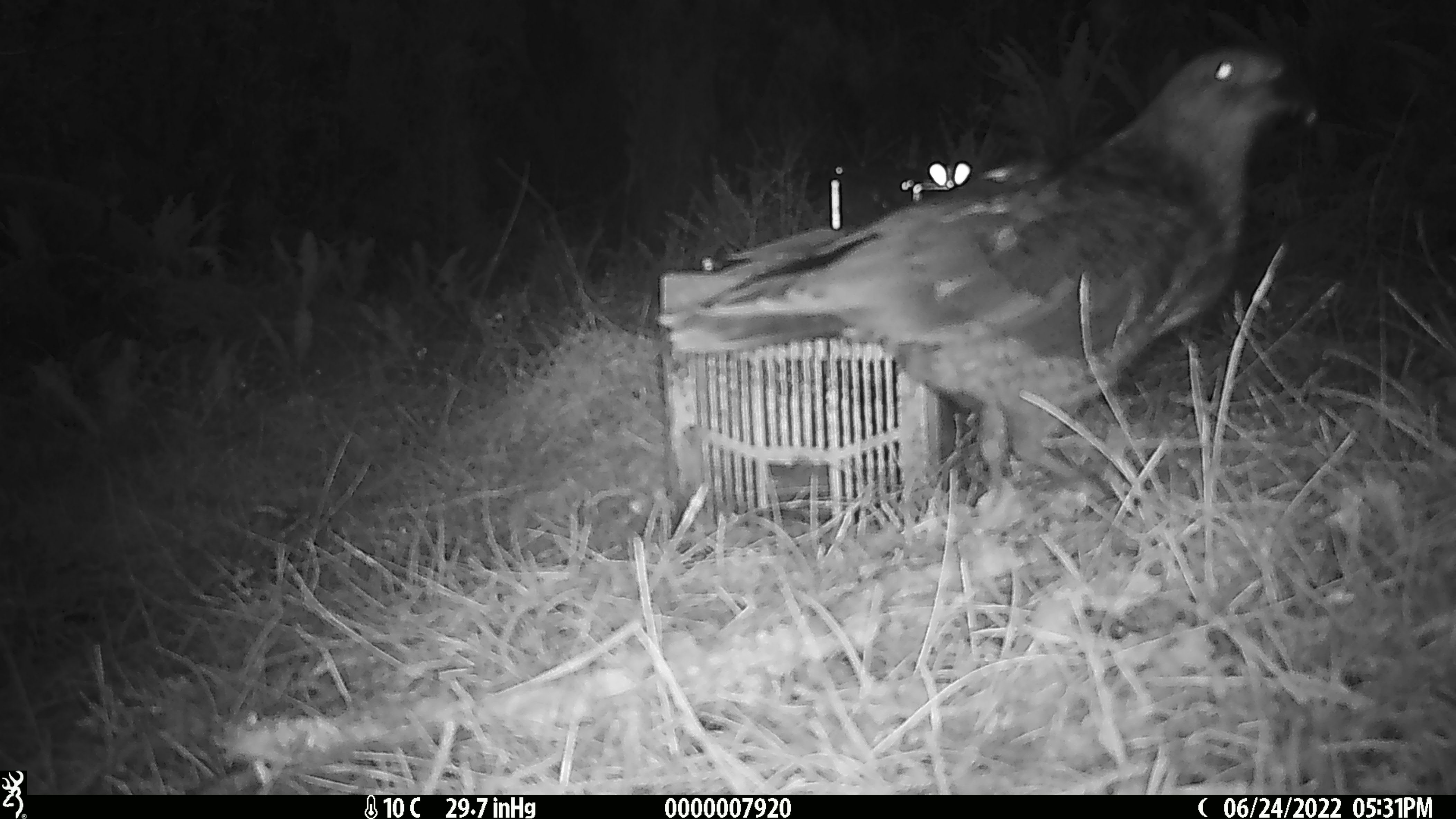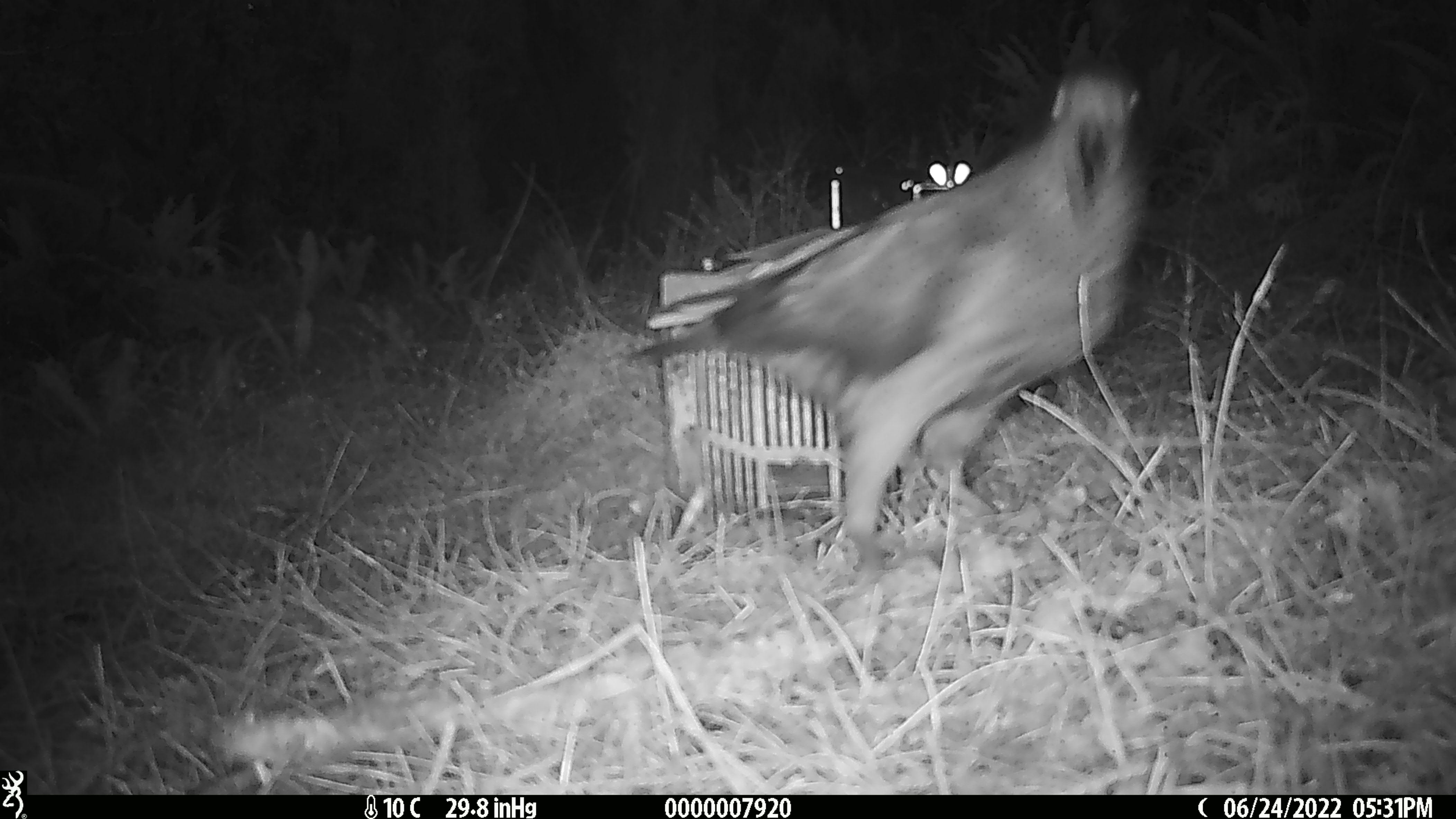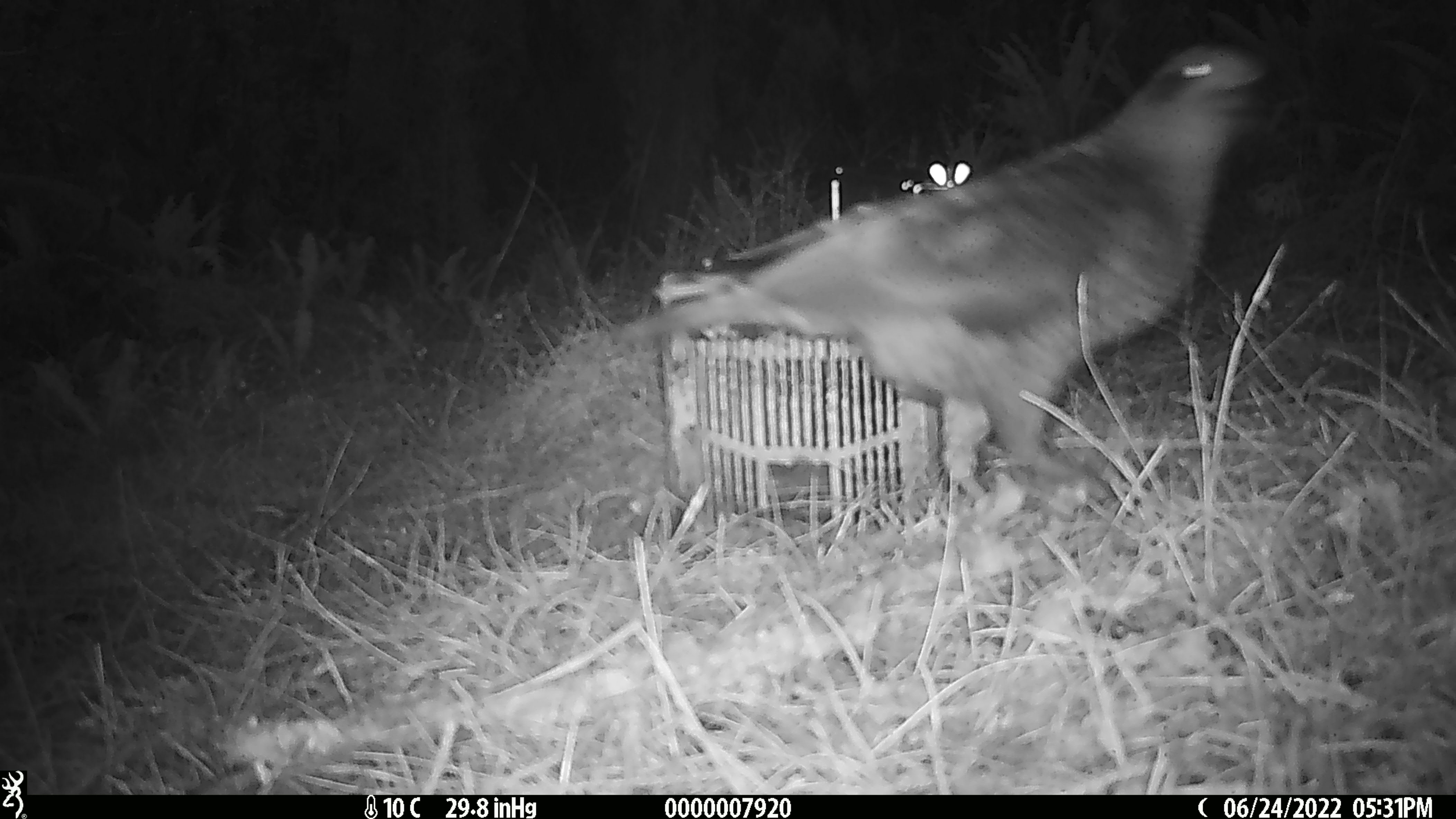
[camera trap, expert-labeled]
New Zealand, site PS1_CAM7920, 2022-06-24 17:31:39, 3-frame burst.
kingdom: Animalia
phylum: Chordata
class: Aves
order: Psittaciformes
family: Strigopidae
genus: Nestor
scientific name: Nestor notabilis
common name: kea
Kea (Nestor notabilis).